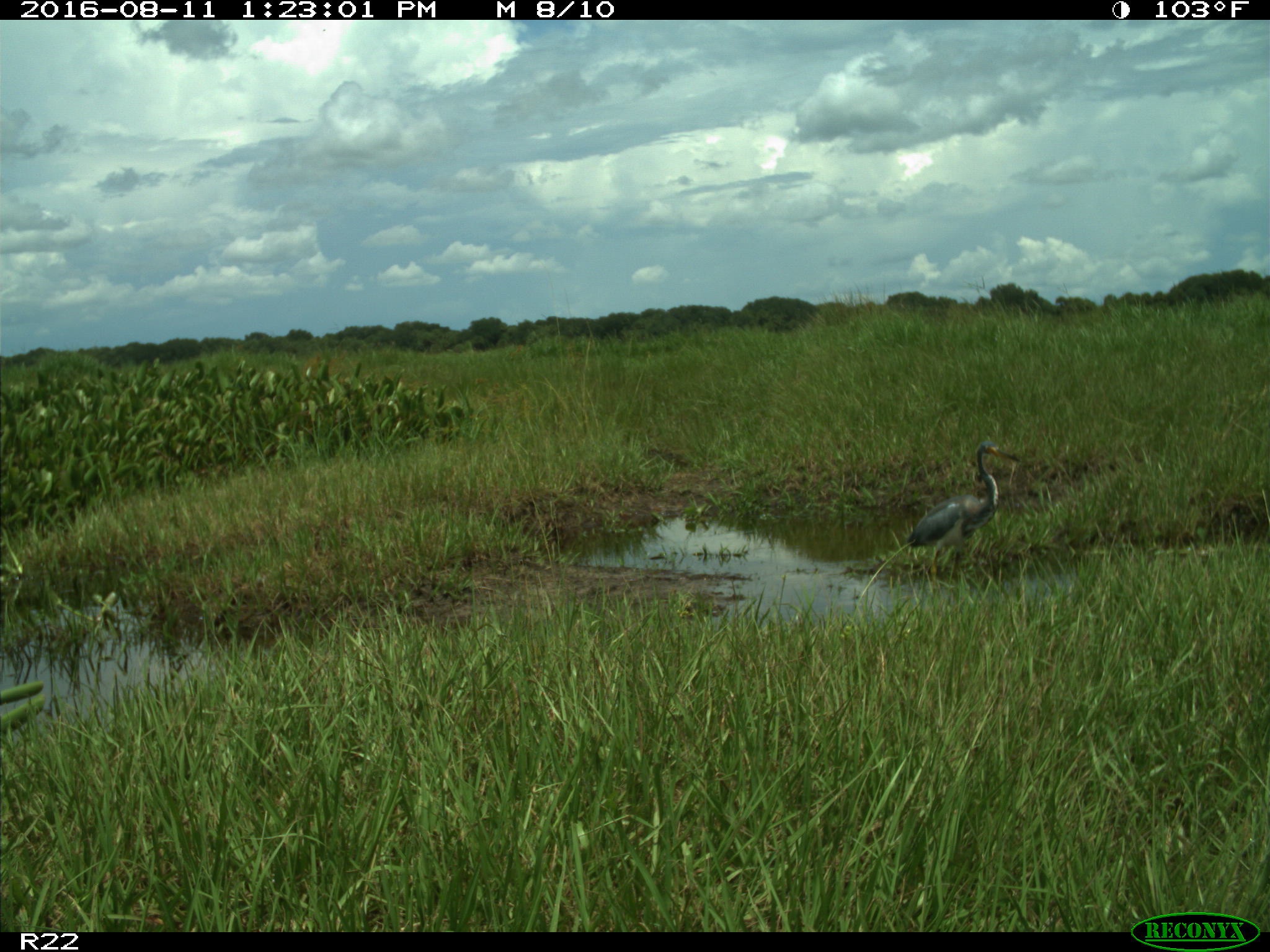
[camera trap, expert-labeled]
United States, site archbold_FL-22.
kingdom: Animalia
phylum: Chordata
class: Aves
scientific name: Aves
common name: birds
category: unidentified bird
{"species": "unidentified bird (birds) (Aves)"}